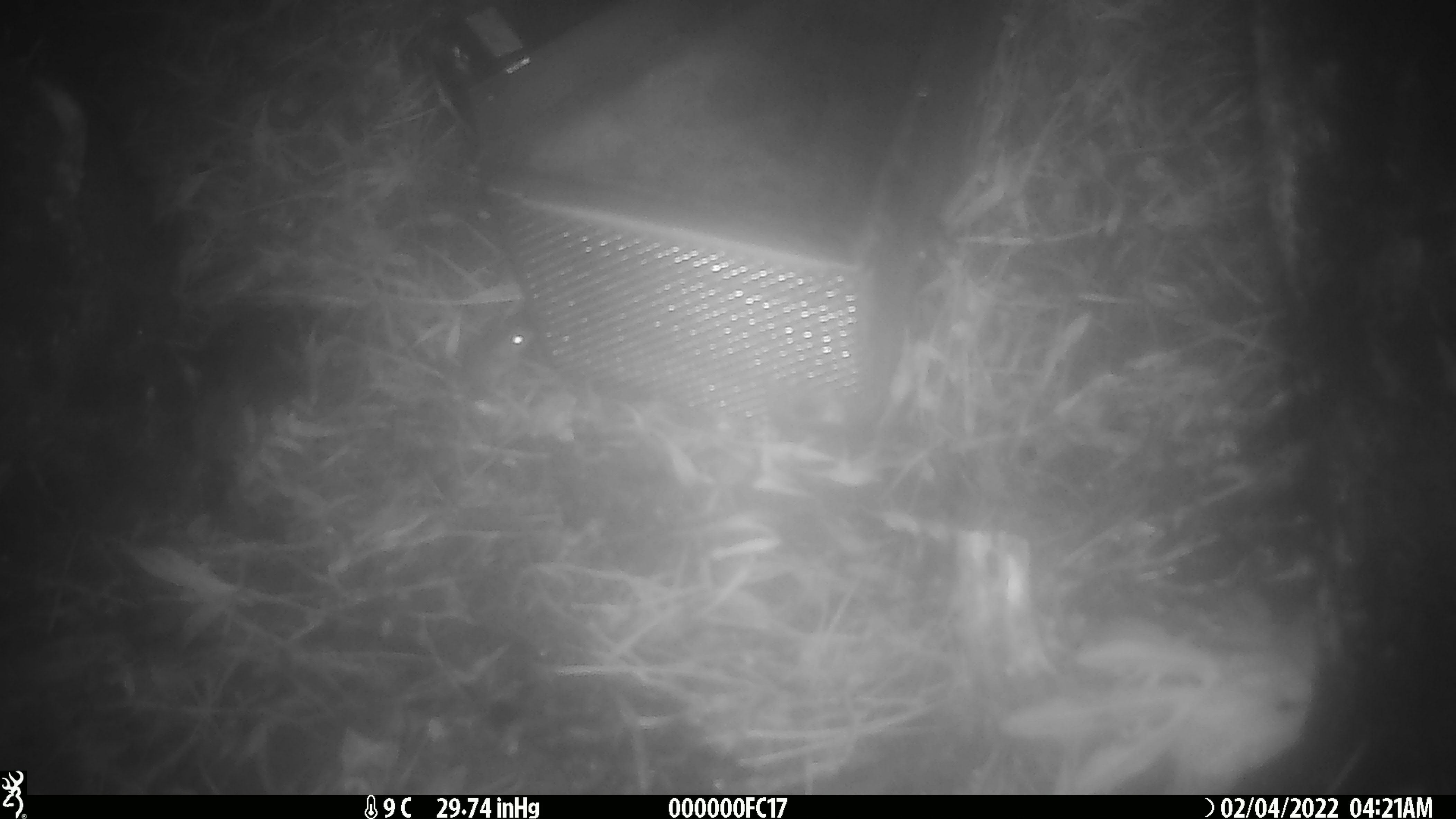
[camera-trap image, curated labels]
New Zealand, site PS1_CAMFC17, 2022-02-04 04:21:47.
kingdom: Animalia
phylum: Chordata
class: Mammalia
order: Rodentia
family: Muridae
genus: Mus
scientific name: Mus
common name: mouse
Mouse (Mus).